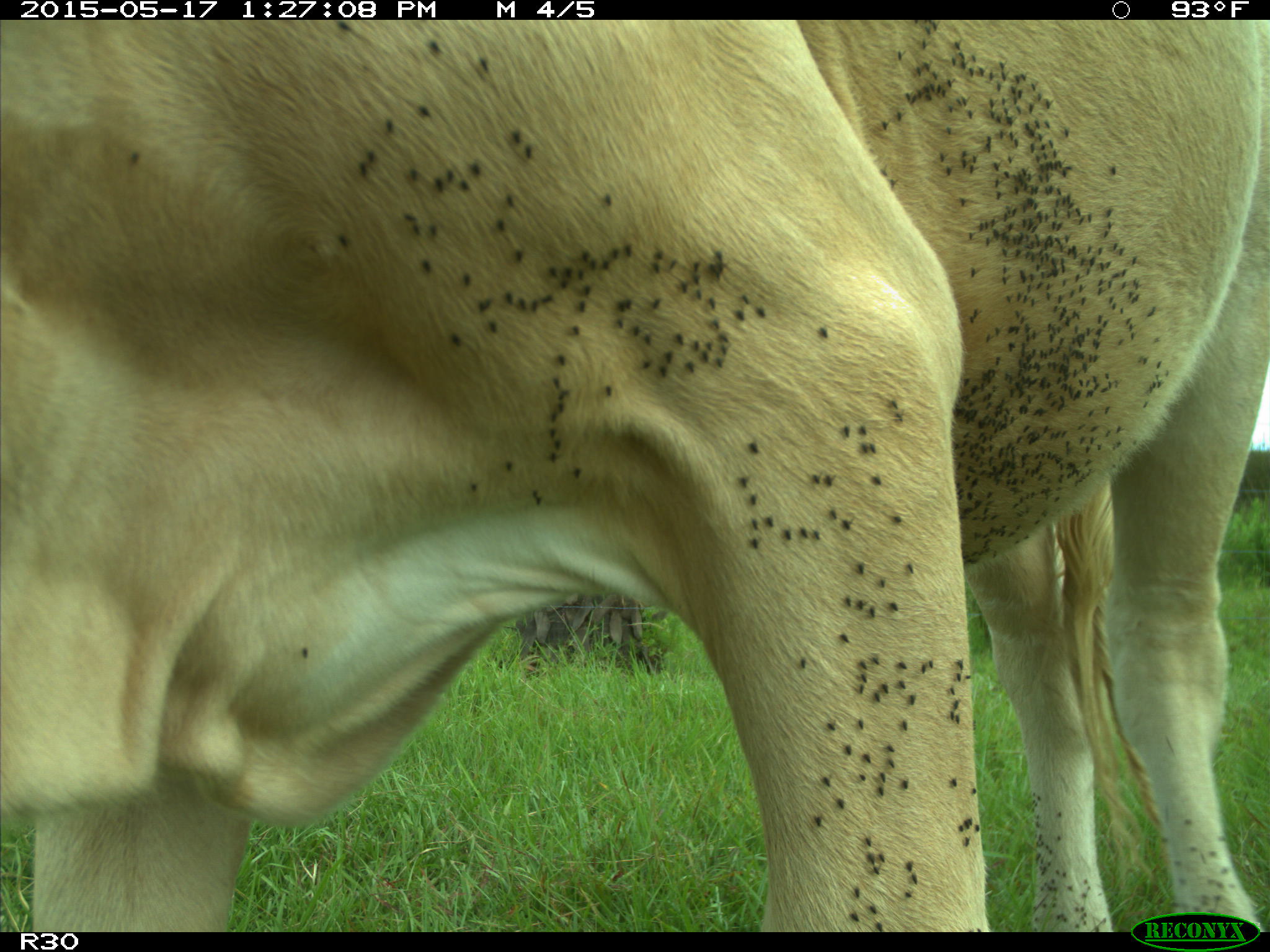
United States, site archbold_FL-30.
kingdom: Animalia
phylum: Chordata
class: Mammalia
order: Artiodactyla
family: Bovidae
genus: Bos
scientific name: Bos taurus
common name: domestic cow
Bos taurus (domestic cow).